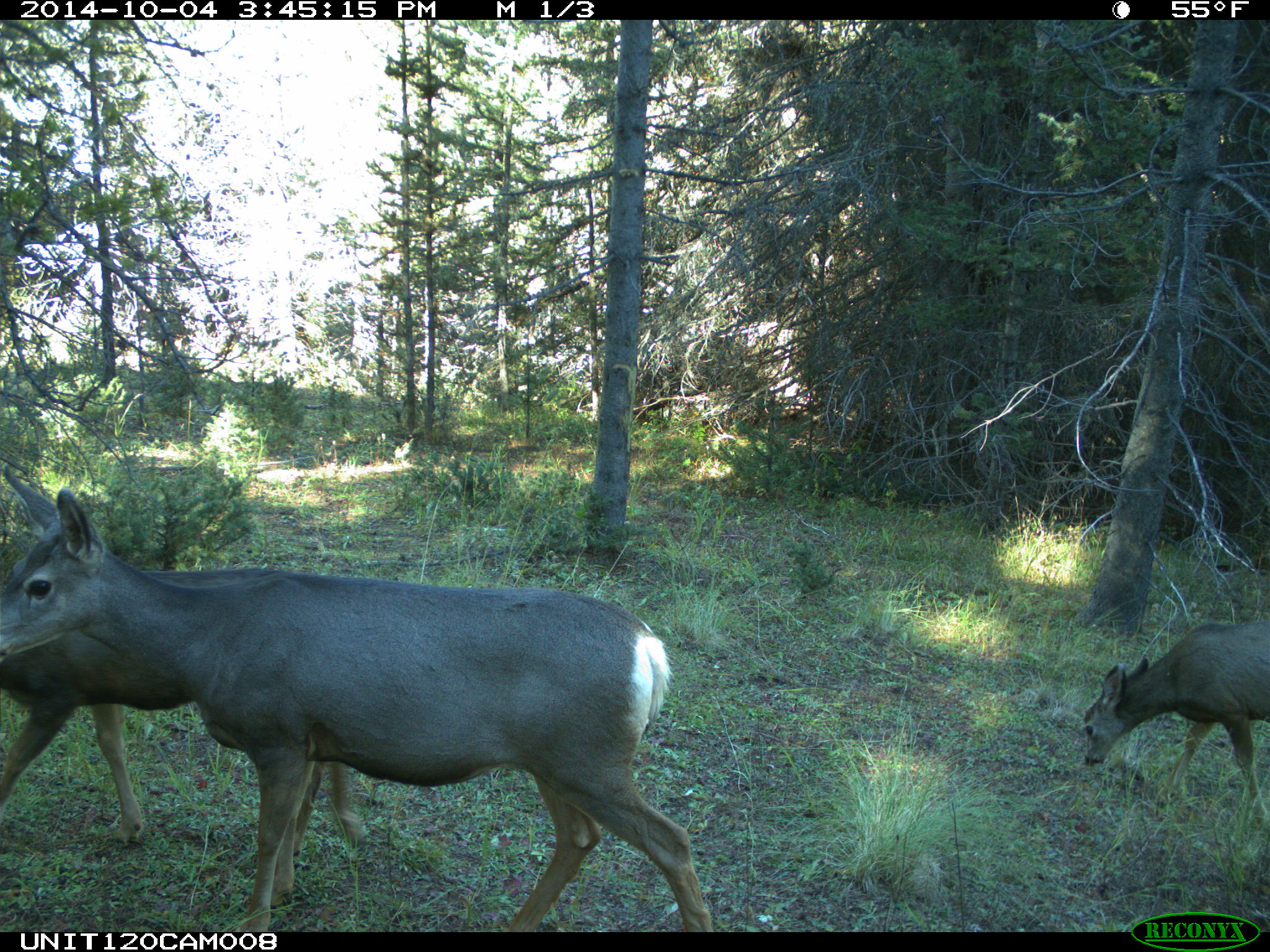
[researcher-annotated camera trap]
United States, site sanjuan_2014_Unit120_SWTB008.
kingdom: Animalia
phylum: Chordata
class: Mammalia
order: Artiodactyla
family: Cervidae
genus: Odocoileus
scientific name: Odocoileus hemionus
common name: mule deer